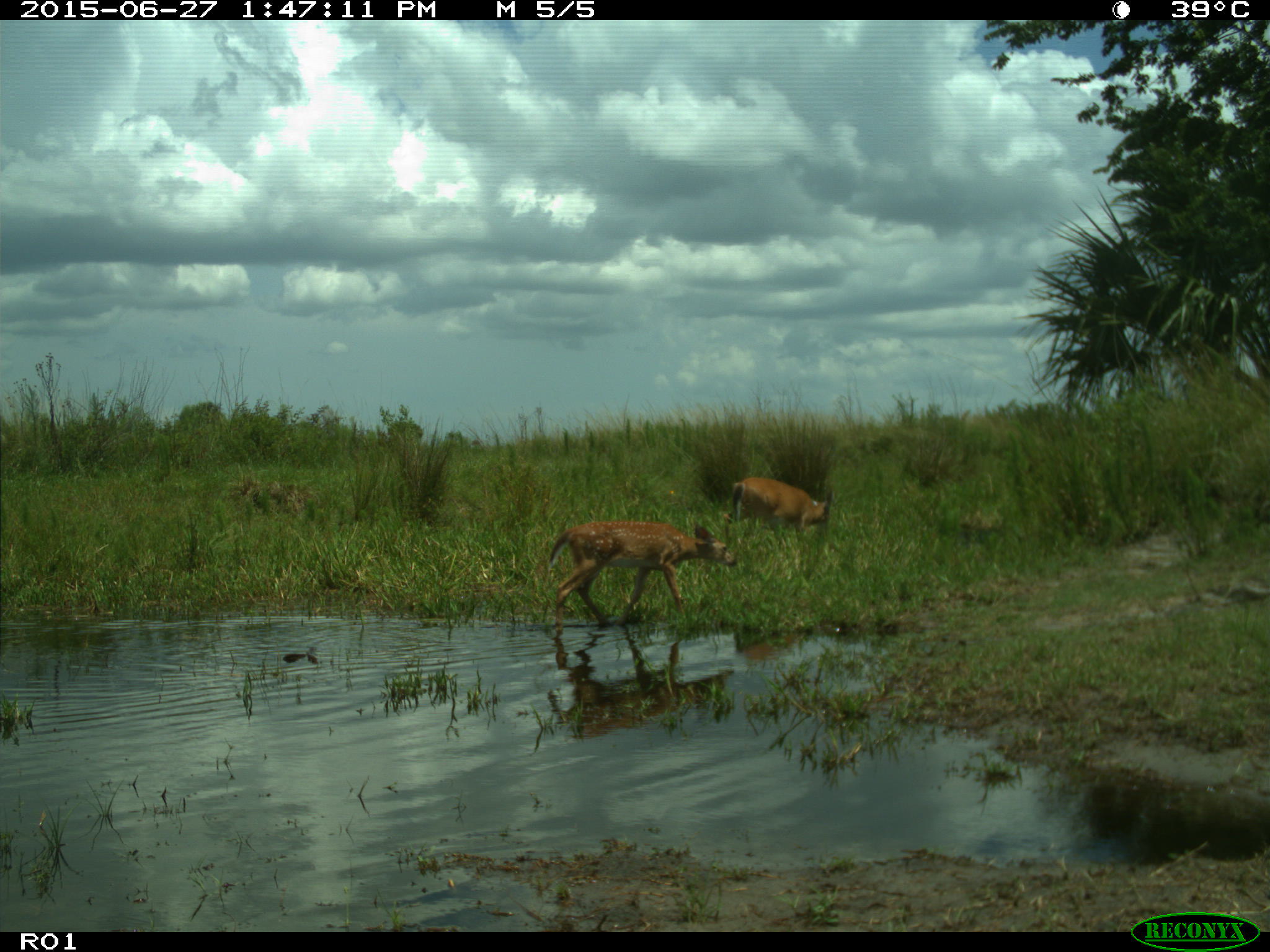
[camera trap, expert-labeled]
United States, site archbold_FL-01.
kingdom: Animalia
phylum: Chordata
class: Mammalia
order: Artiodactyla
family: Cervidae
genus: Odocoileus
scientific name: Odocoileus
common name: deer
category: unidentified deer